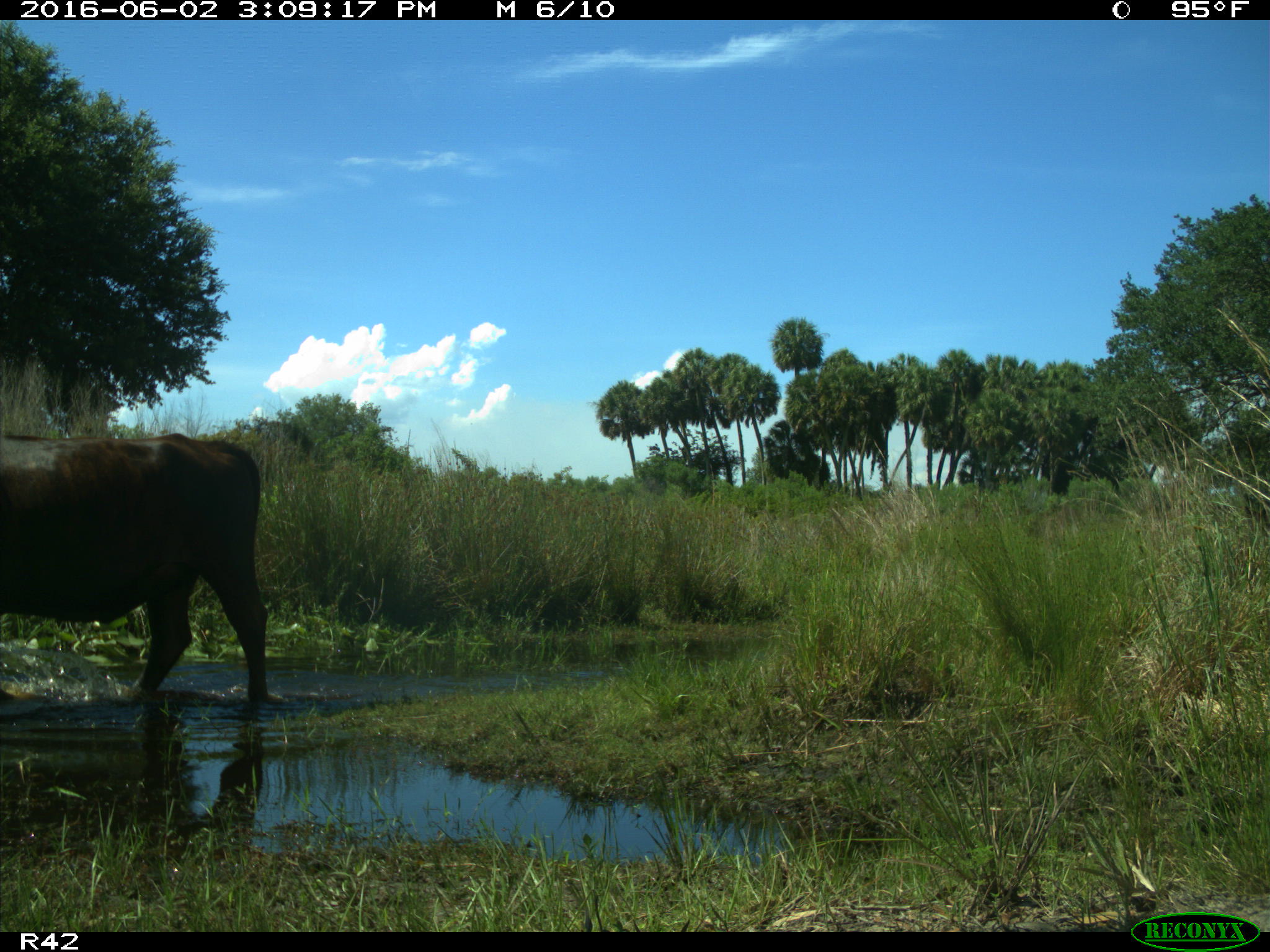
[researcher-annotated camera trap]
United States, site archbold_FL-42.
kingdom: Animalia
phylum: Chordata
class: Mammalia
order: Artiodactyla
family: Bovidae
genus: Bos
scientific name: Bos taurus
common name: domestic cow